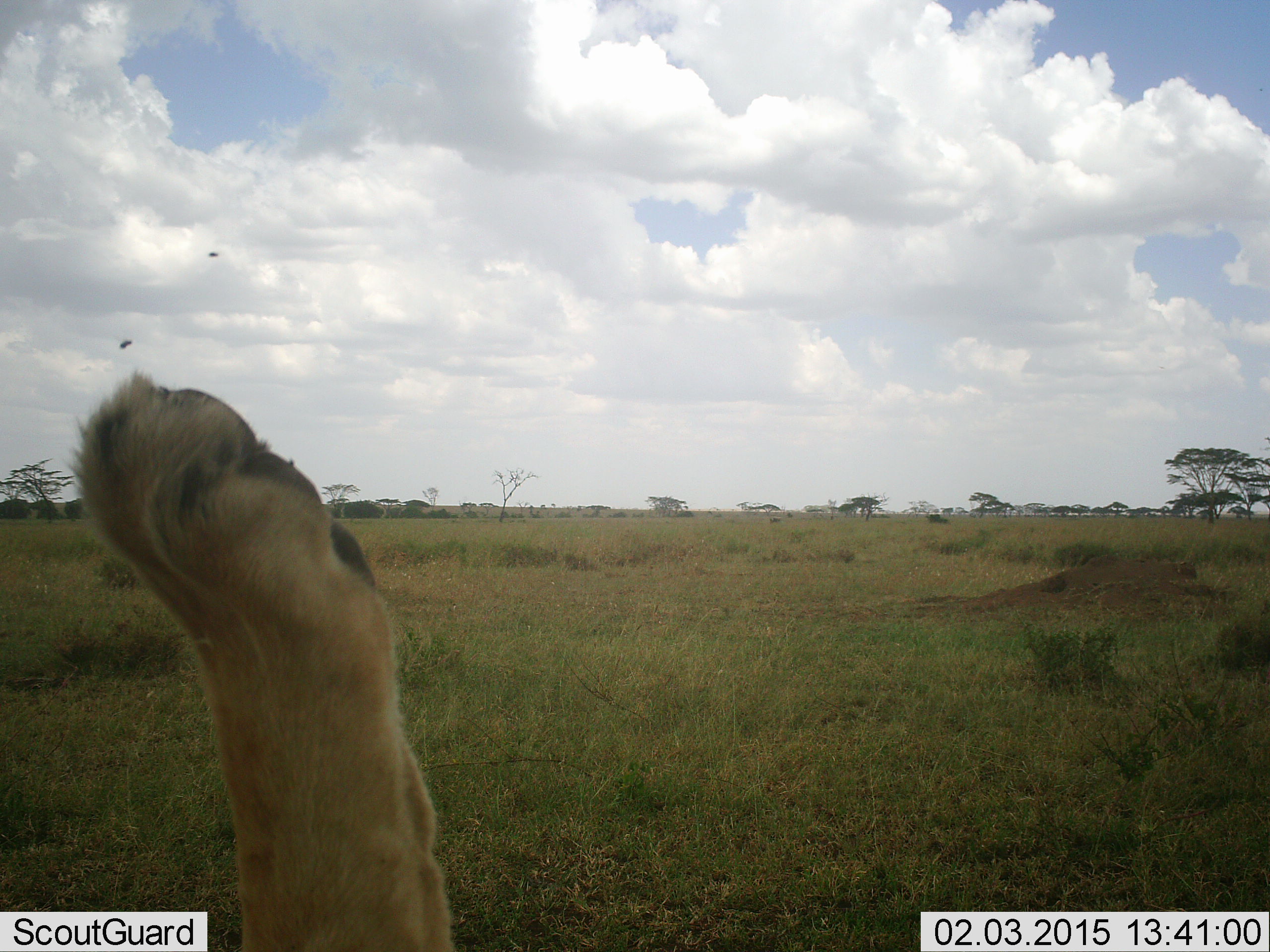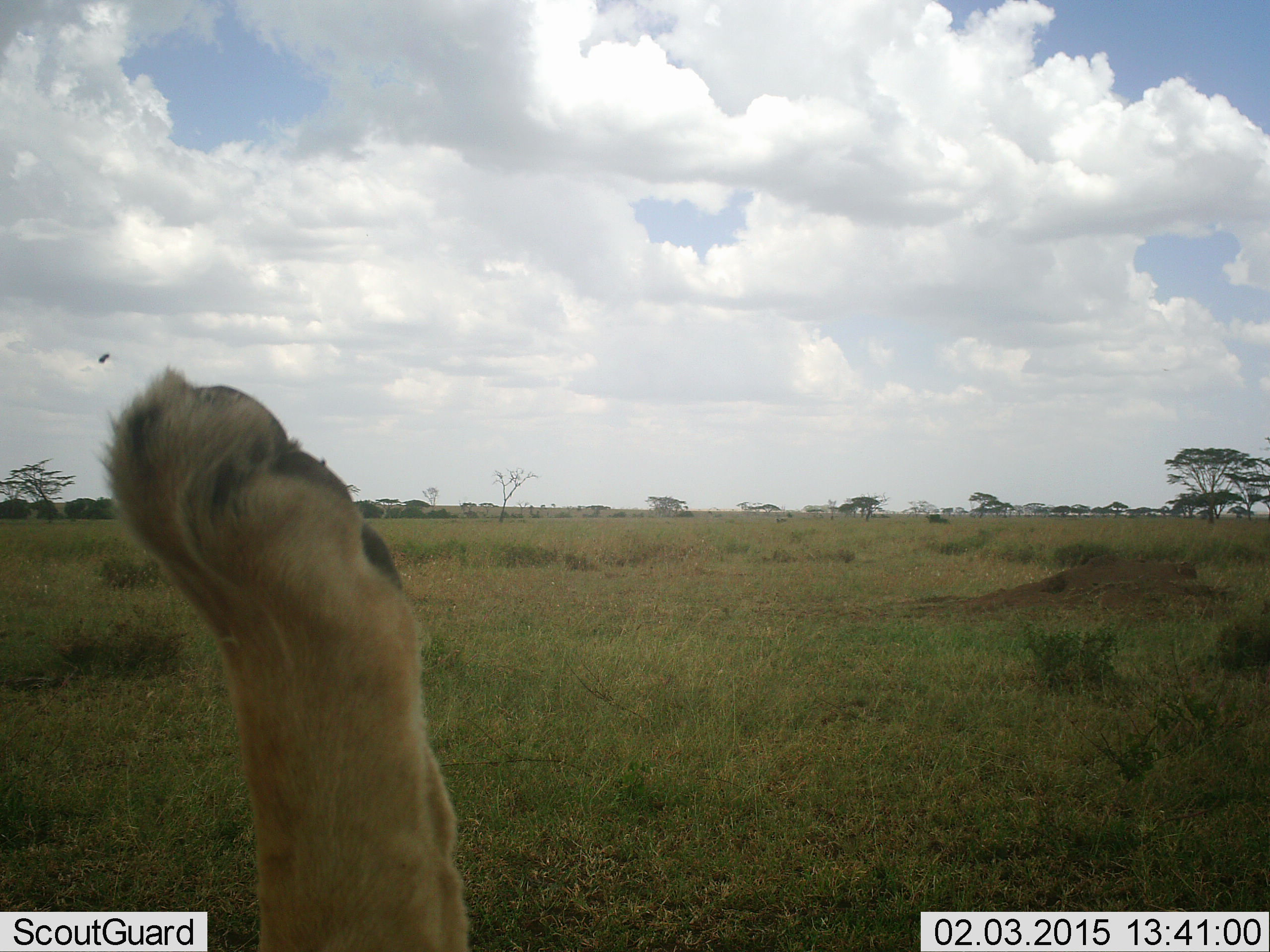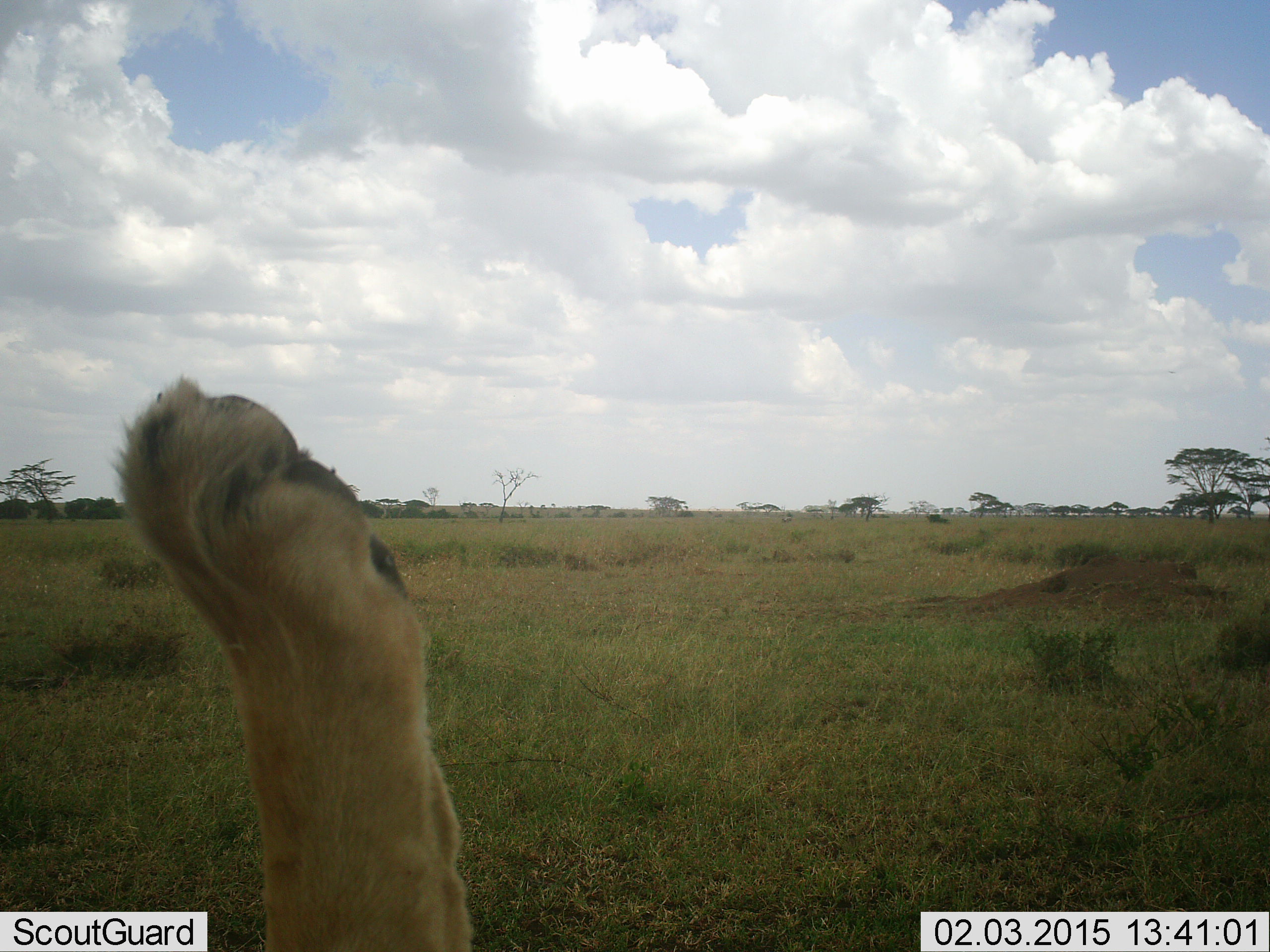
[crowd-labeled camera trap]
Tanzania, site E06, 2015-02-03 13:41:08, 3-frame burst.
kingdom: Animalia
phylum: Chordata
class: Mammalia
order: Carnivora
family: Felidae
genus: Panthera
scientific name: Panthera leo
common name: lion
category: lionfemale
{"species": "lionfemale (lion) (Panthera leo)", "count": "1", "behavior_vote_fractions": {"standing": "0%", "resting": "100%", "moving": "0%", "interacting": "0%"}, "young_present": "0%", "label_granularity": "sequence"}